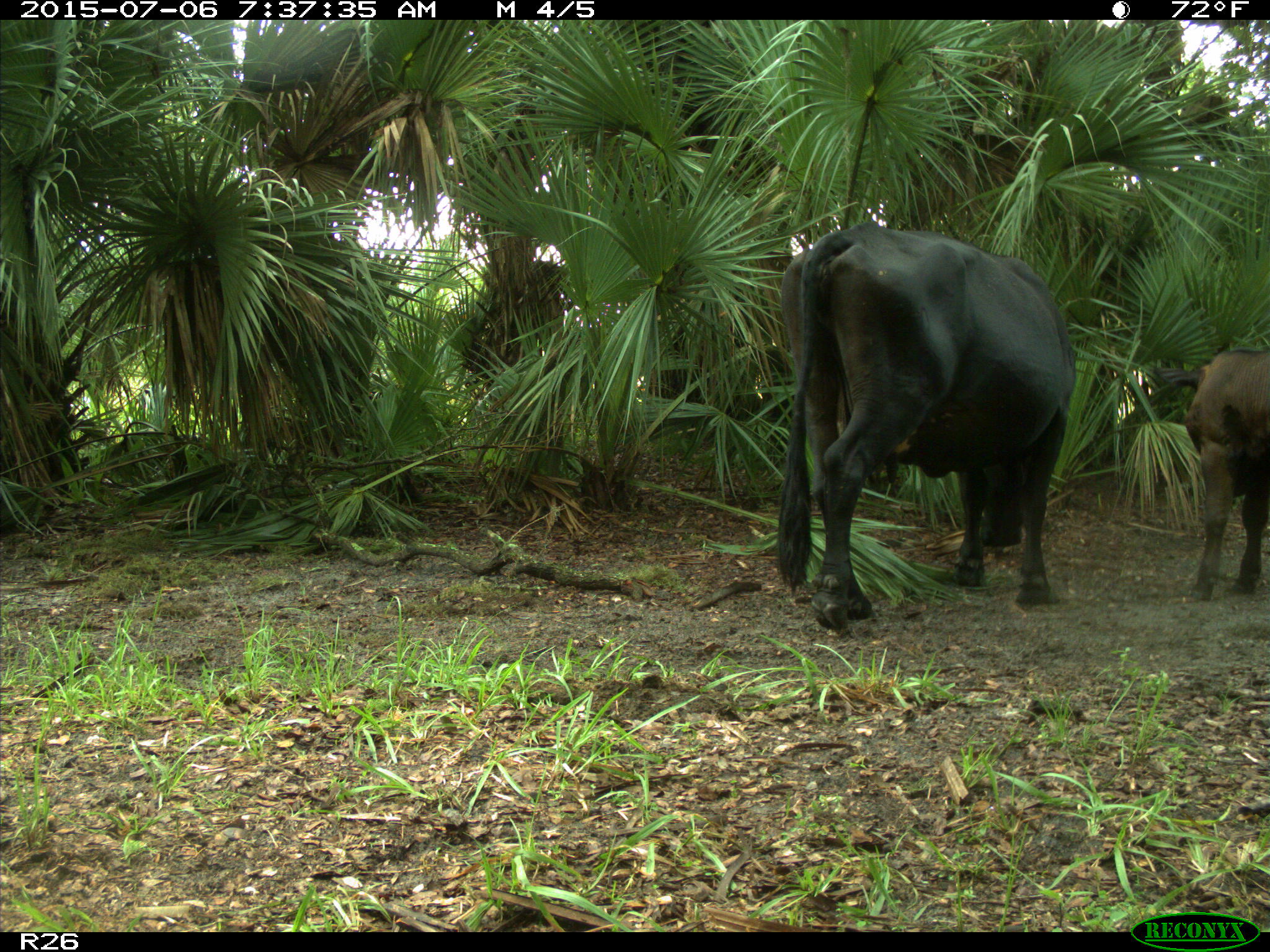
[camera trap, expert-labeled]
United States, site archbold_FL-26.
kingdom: Animalia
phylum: Chordata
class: Mammalia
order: Artiodactyla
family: Bovidae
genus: Bos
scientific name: Bos taurus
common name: domestic cow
Bos taurus (domestic cow).